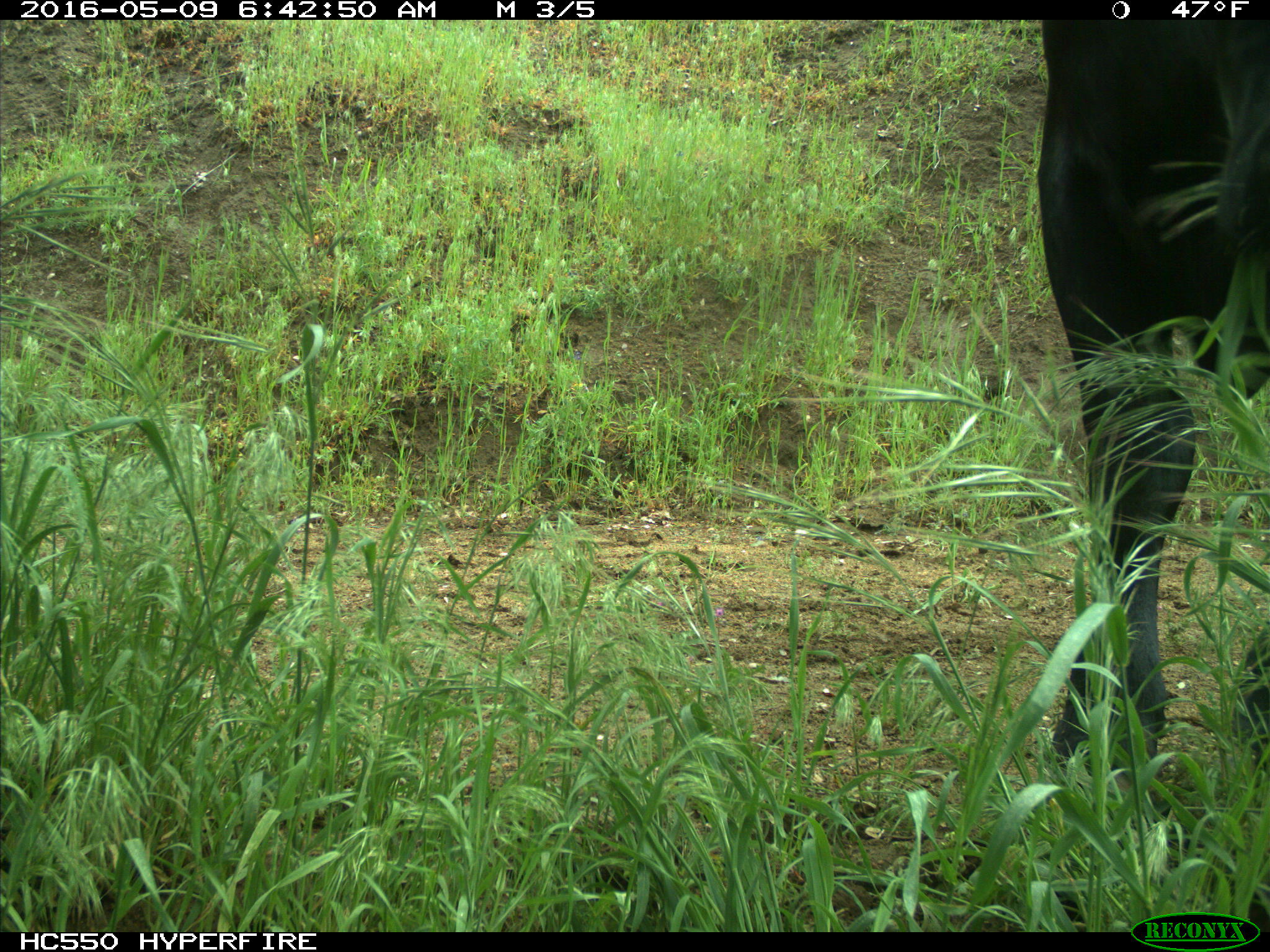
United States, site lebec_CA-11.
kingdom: Animalia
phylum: Chordata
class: Mammalia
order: Artiodactyla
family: Bovidae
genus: Bos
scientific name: Bos taurus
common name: domestic cow